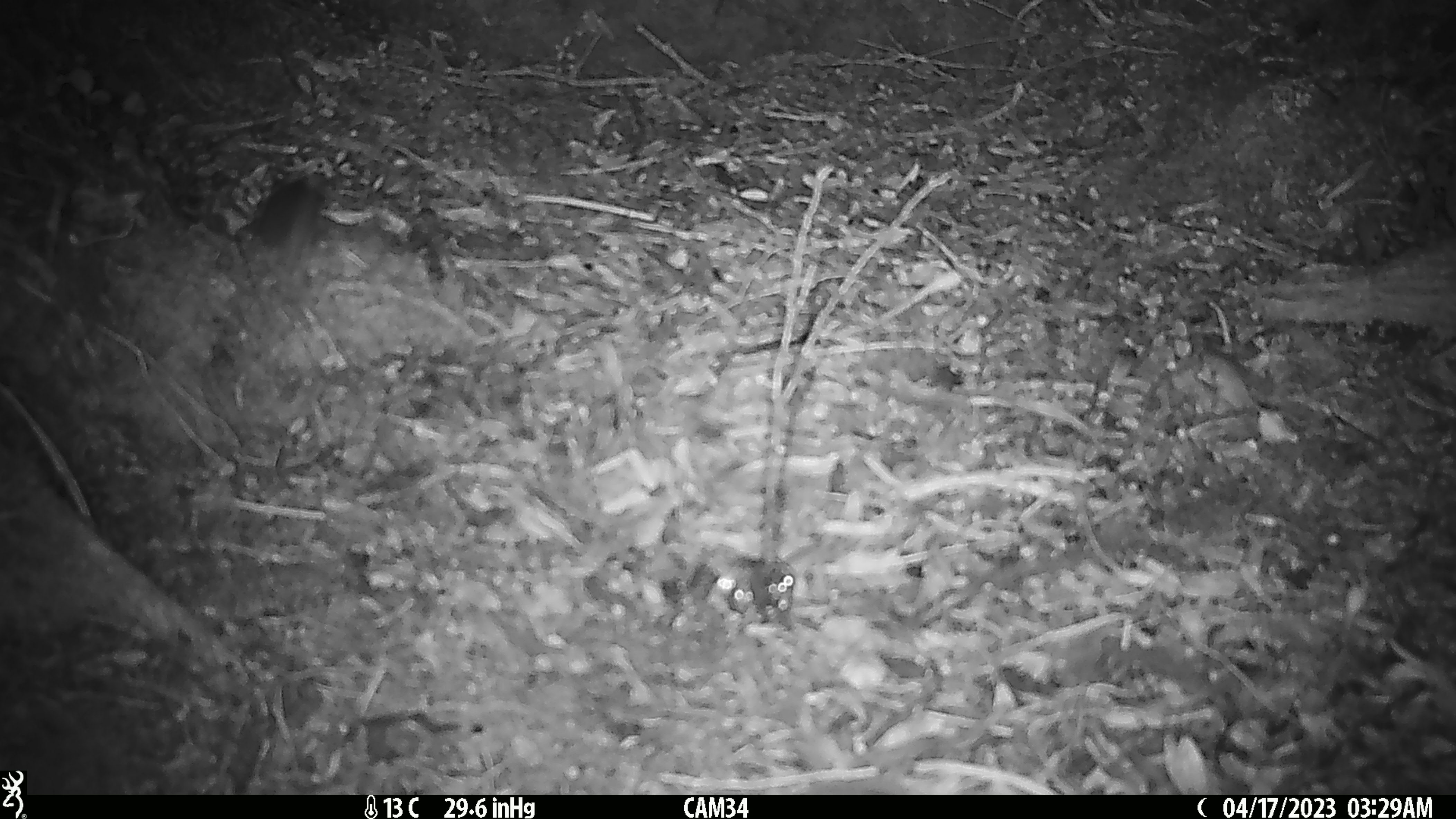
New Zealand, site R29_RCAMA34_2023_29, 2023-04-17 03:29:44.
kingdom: Animalia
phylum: Chordata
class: Mammalia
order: Rodentia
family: Muridae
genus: Mus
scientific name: Mus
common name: mouse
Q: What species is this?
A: Mouse (Mus).